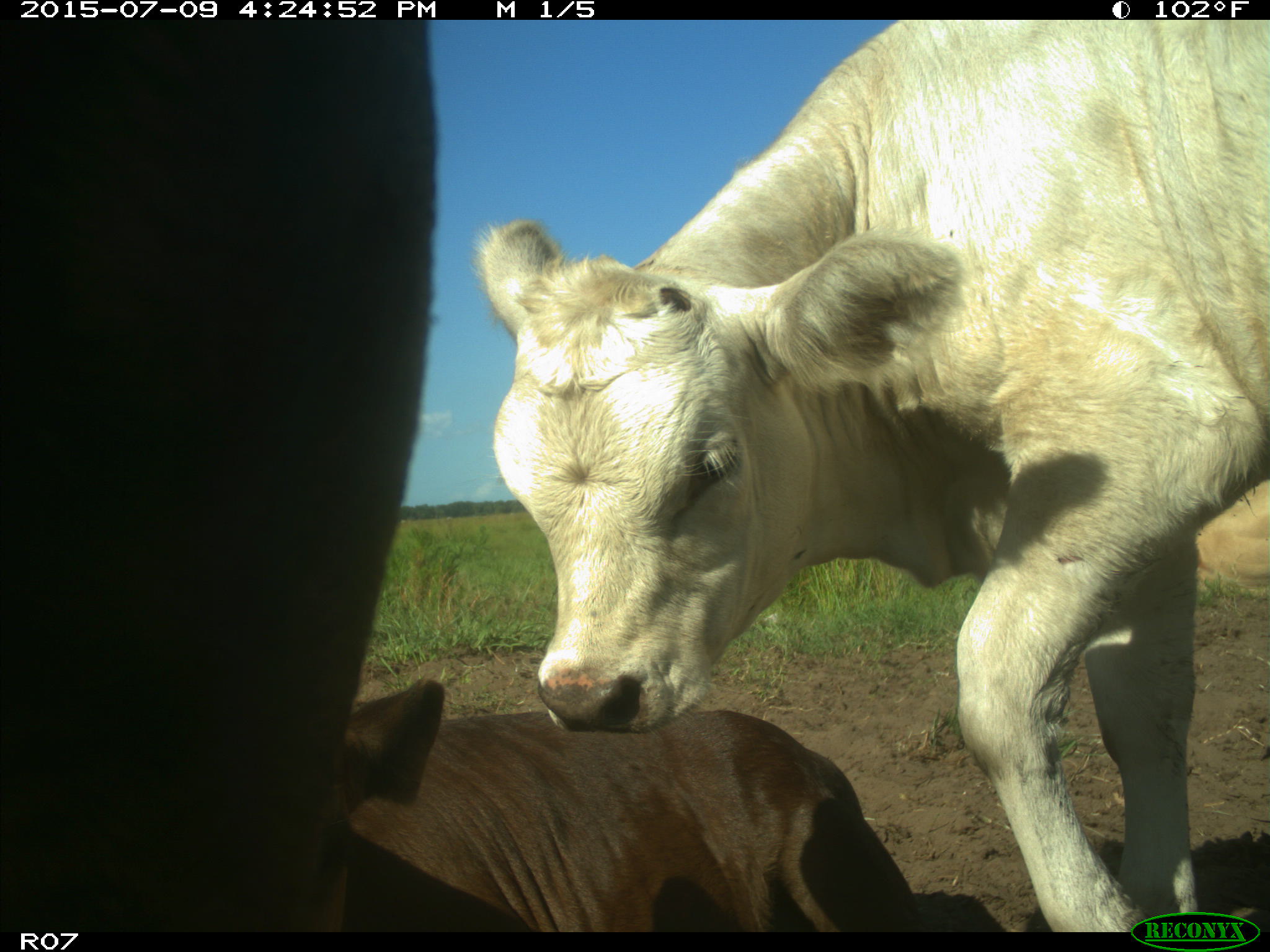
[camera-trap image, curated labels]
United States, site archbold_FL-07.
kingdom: Animalia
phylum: Chordata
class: Mammalia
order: Artiodactyla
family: Bovidae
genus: Bos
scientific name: Bos taurus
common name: domestic cow